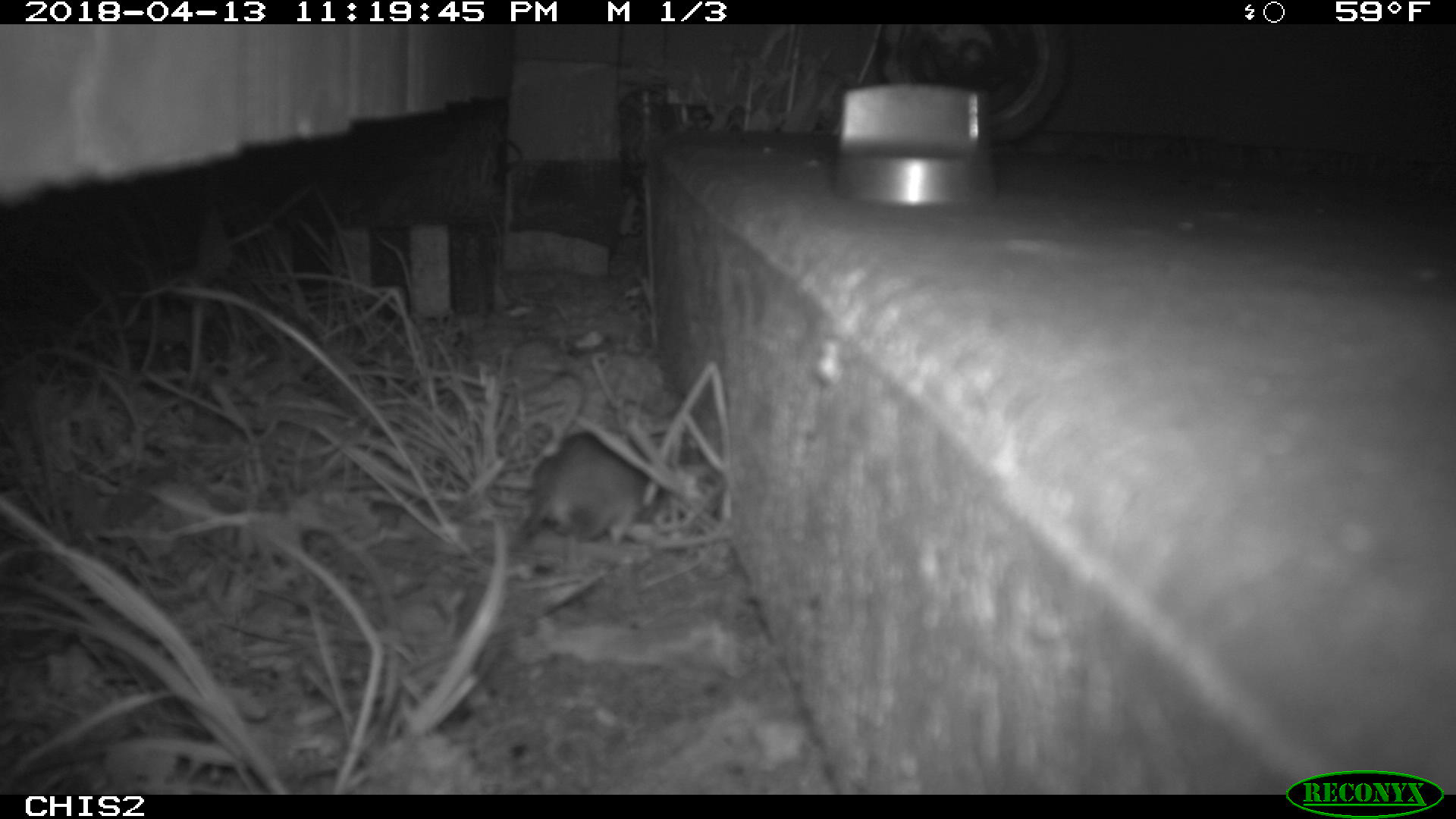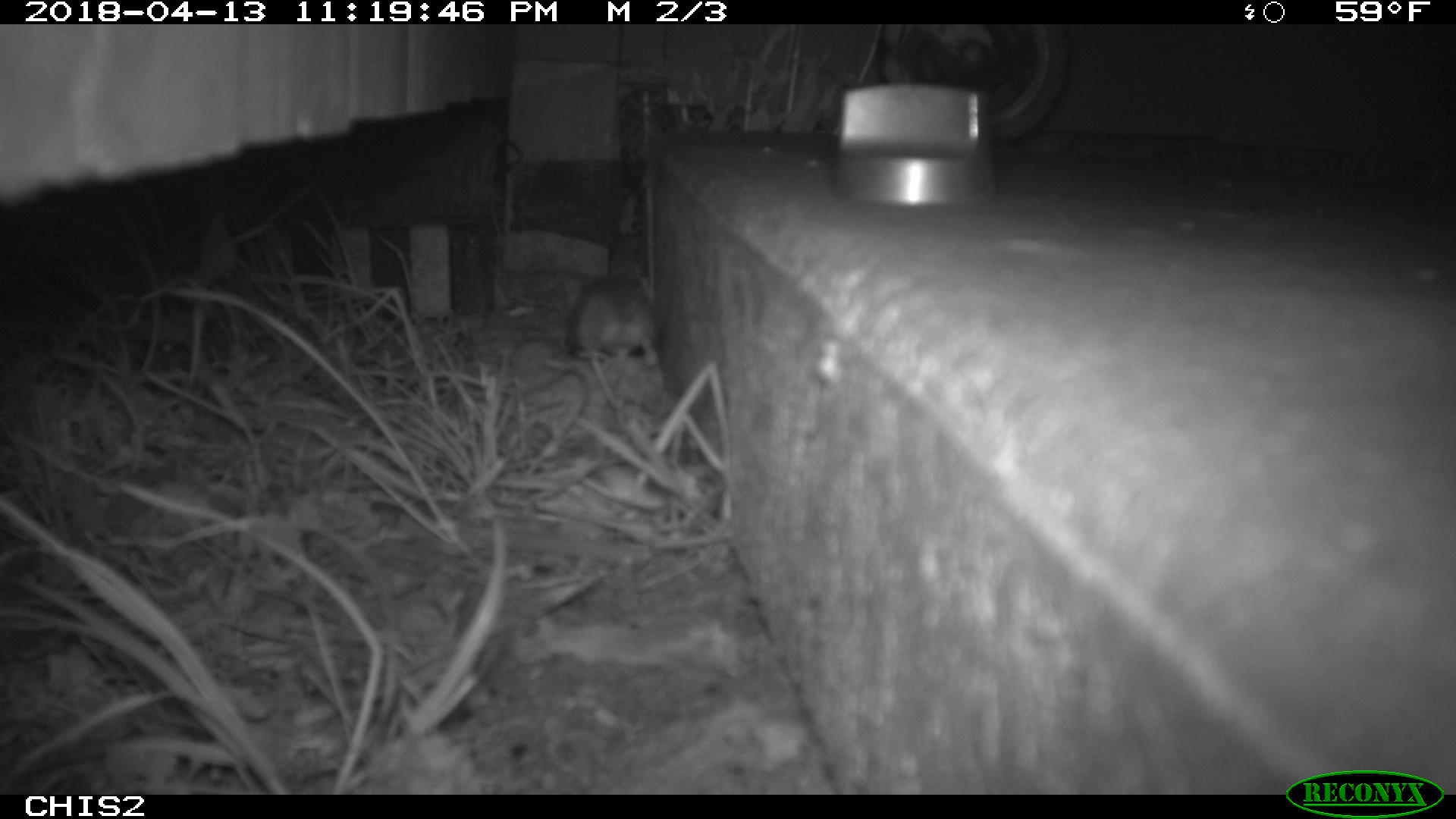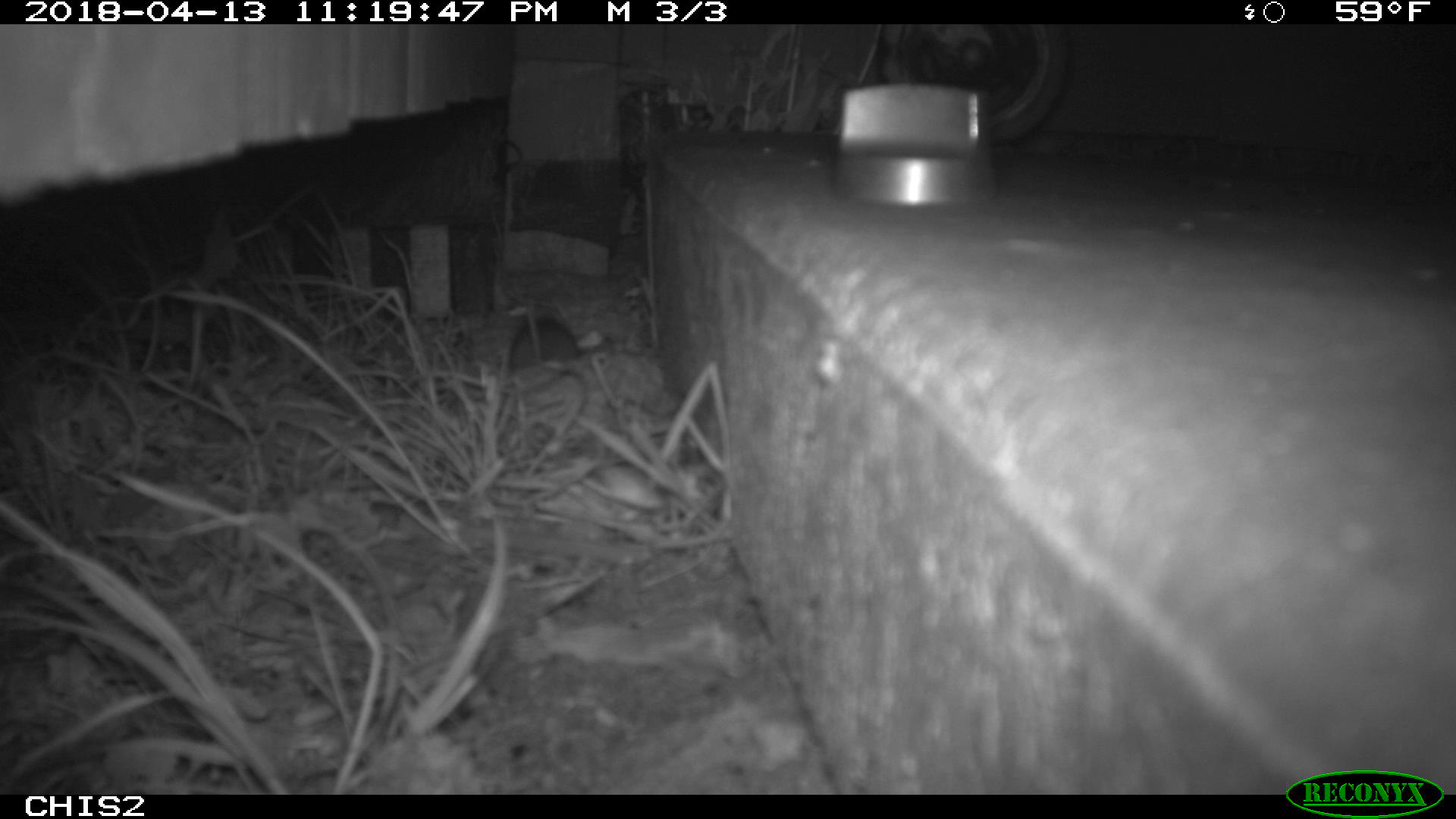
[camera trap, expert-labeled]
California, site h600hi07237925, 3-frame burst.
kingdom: Animalia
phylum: Chordata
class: Mammalia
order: Rodentia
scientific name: Rodentia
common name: rodent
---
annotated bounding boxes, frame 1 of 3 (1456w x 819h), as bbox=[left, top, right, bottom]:
rodent: bbox=[500, 429, 654, 558]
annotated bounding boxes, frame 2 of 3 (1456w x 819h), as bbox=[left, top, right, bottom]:
rodent: bbox=[570, 270, 658, 418]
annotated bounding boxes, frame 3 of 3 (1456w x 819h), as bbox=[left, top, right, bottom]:
rodent: bbox=[507, 291, 581, 370]